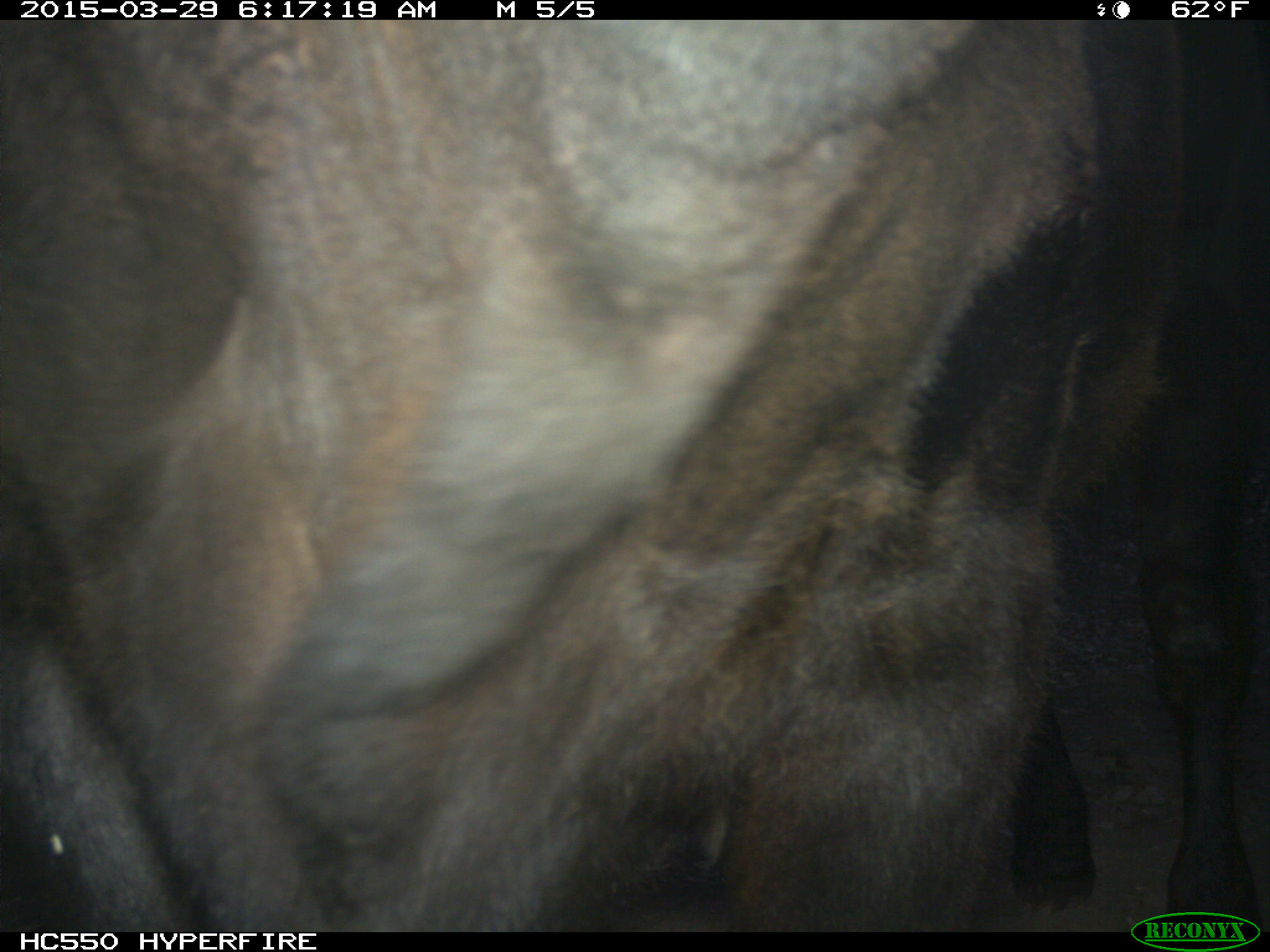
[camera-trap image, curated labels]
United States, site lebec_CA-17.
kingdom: Animalia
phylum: Chordata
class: Mammalia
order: Artiodactyla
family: Bovidae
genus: Bos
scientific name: Bos taurus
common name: domestic cow